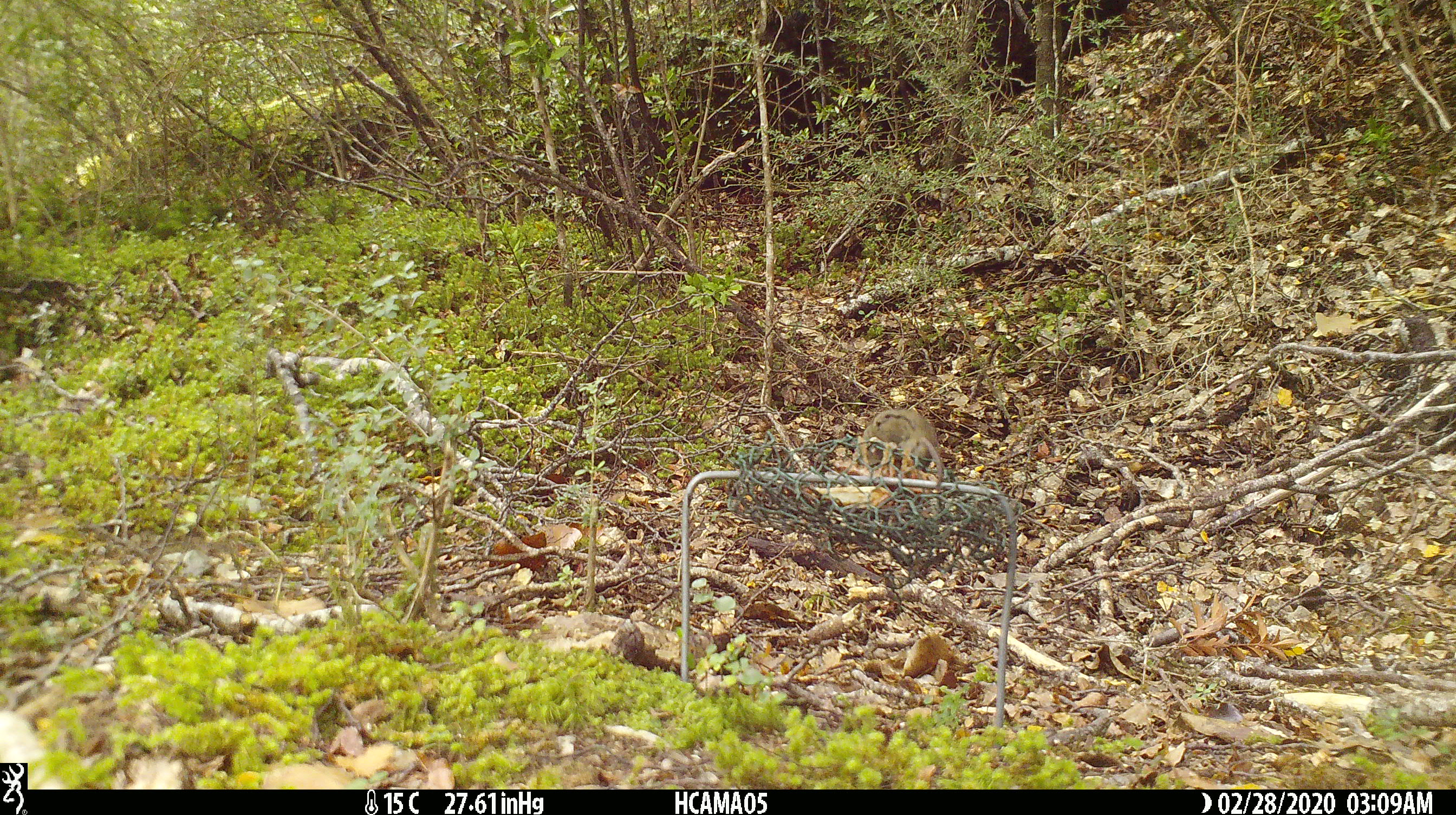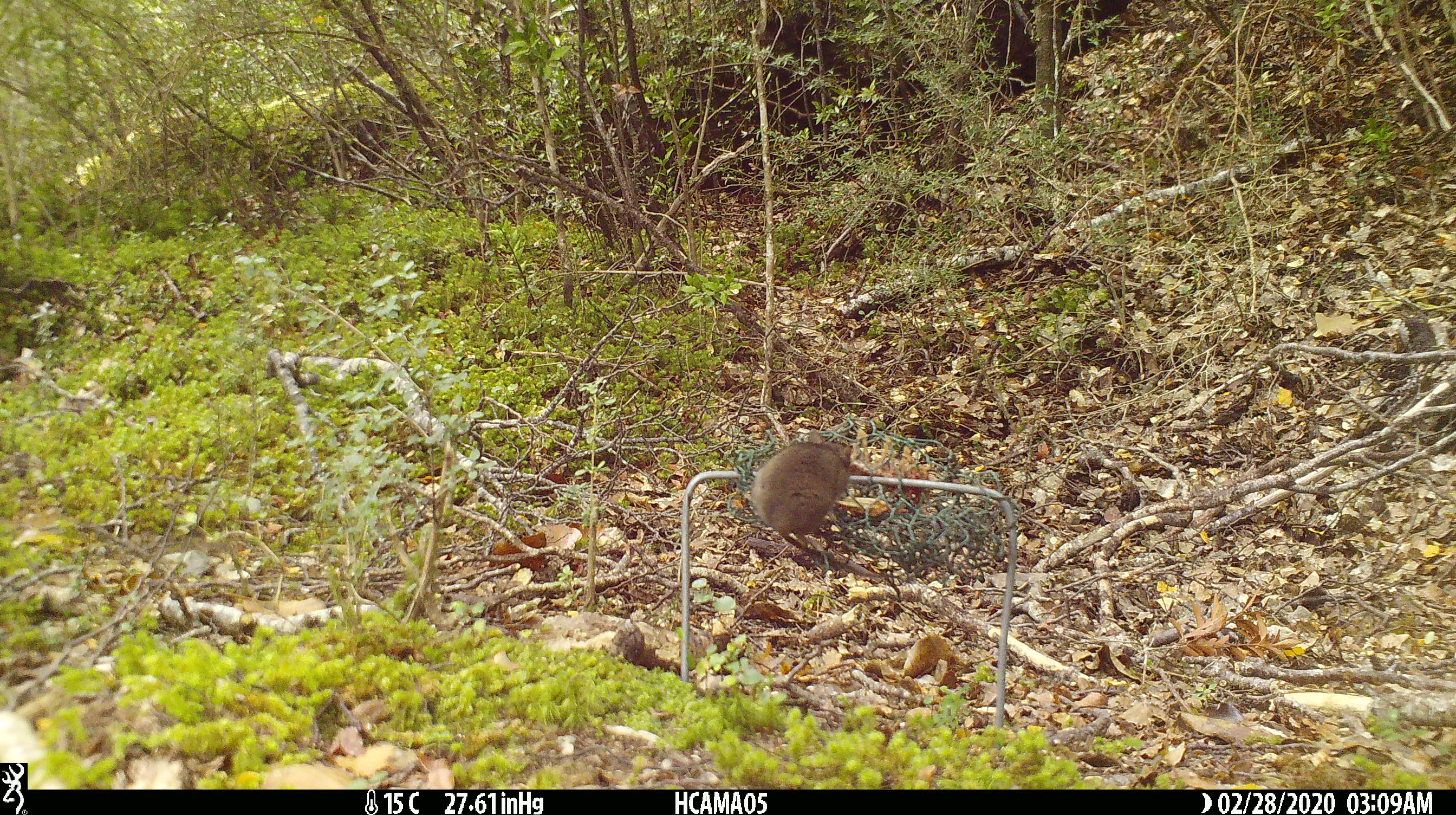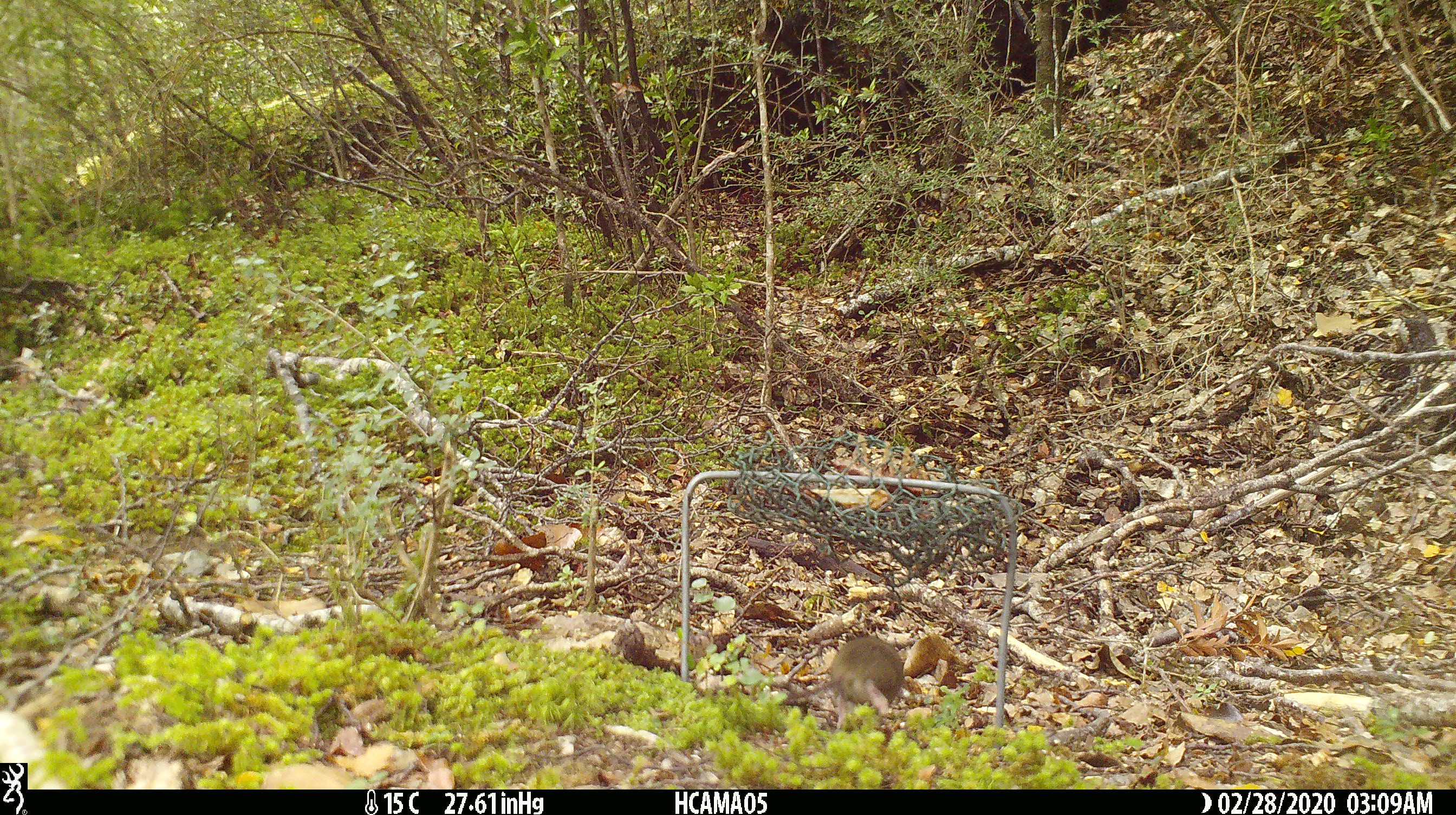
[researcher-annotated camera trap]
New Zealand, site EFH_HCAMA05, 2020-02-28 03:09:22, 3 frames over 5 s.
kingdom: Animalia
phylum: Chordata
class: Mammalia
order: Rodentia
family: Muridae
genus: Mus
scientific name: Mus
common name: mouse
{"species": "mouse (Mus)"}